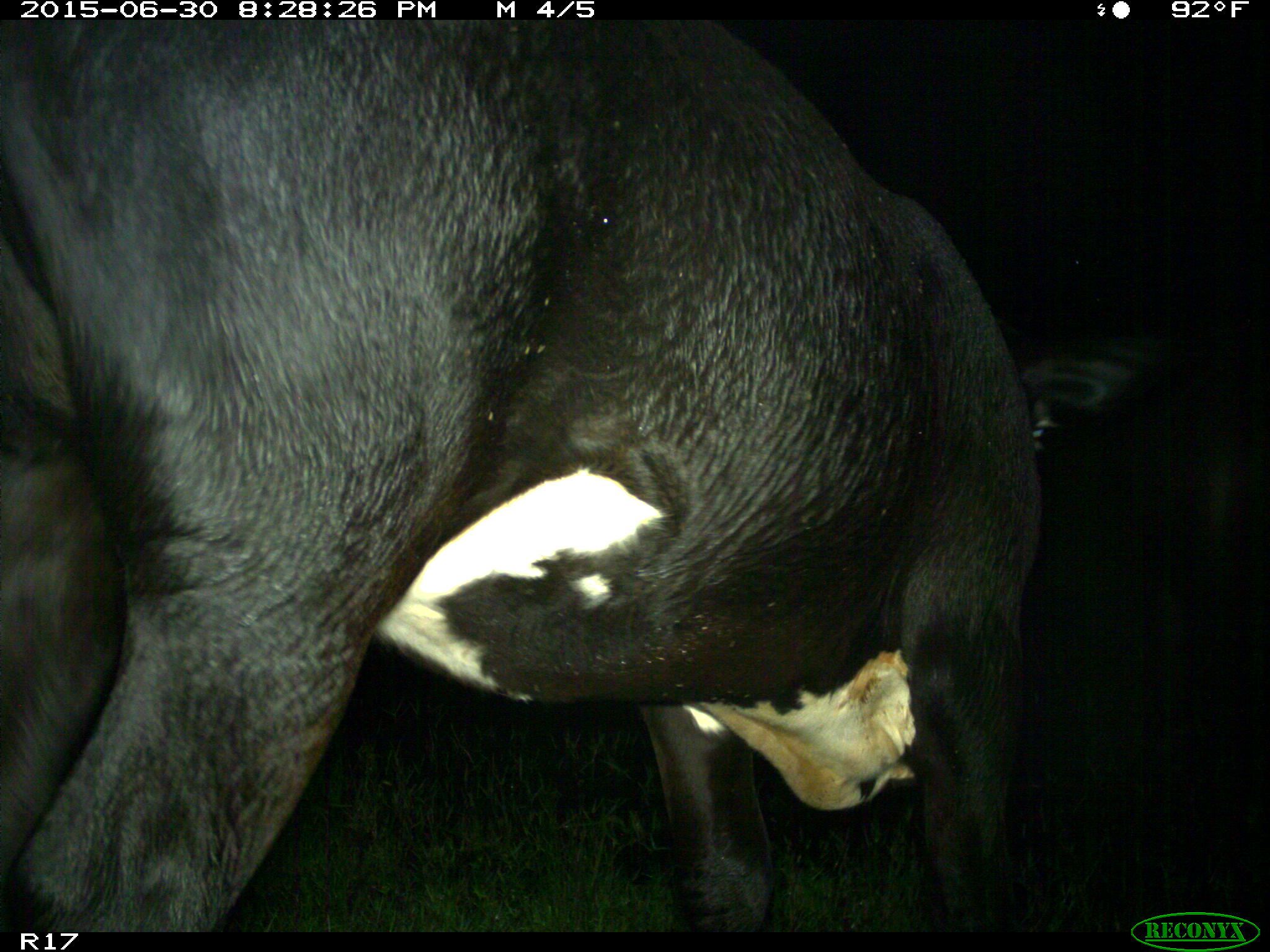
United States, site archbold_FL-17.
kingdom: Animalia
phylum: Chordata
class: Mammalia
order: Artiodactyla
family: Bovidae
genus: Bos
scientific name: Bos taurus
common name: domestic cow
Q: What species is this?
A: Bos taurus (domestic cow).